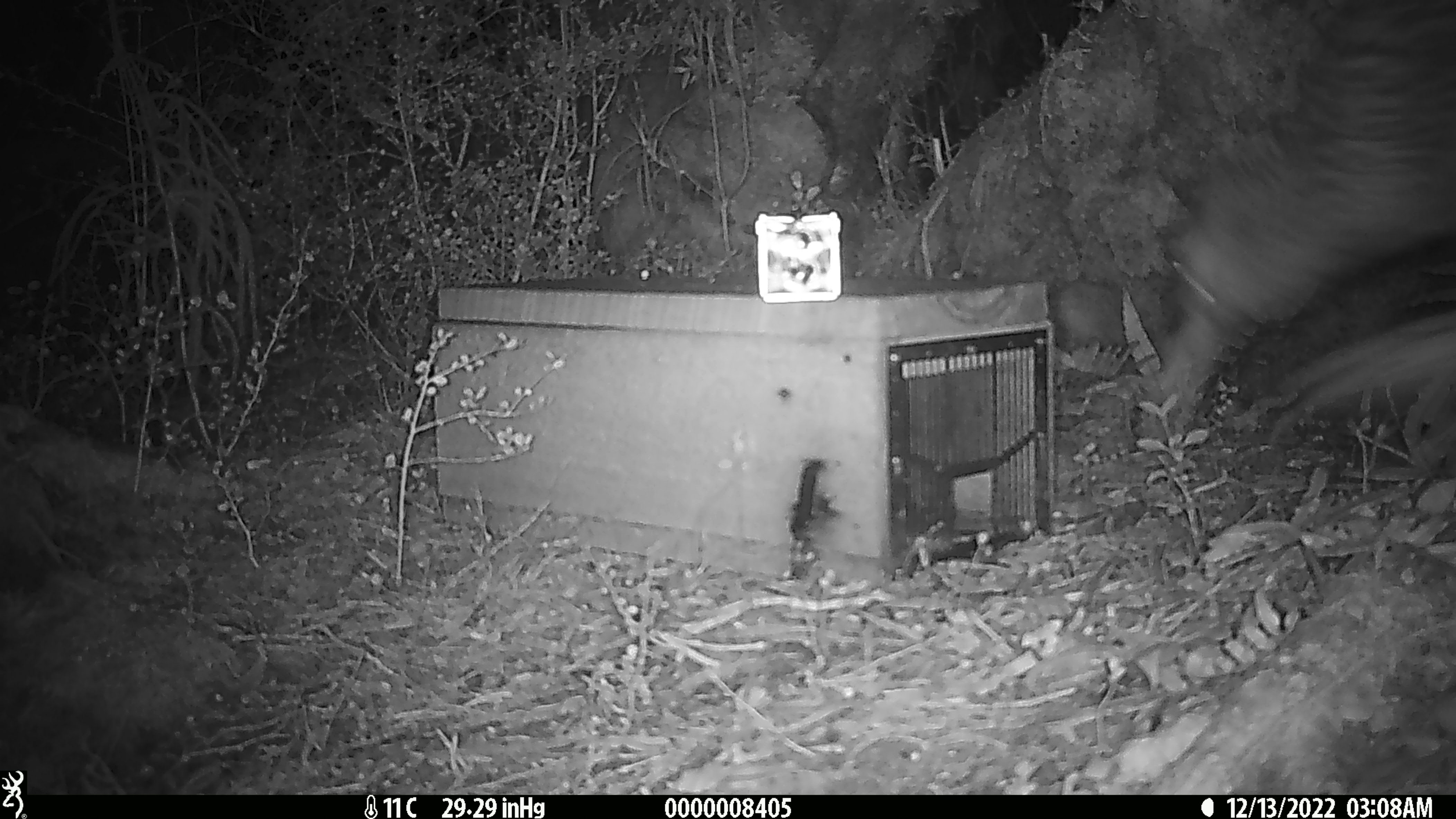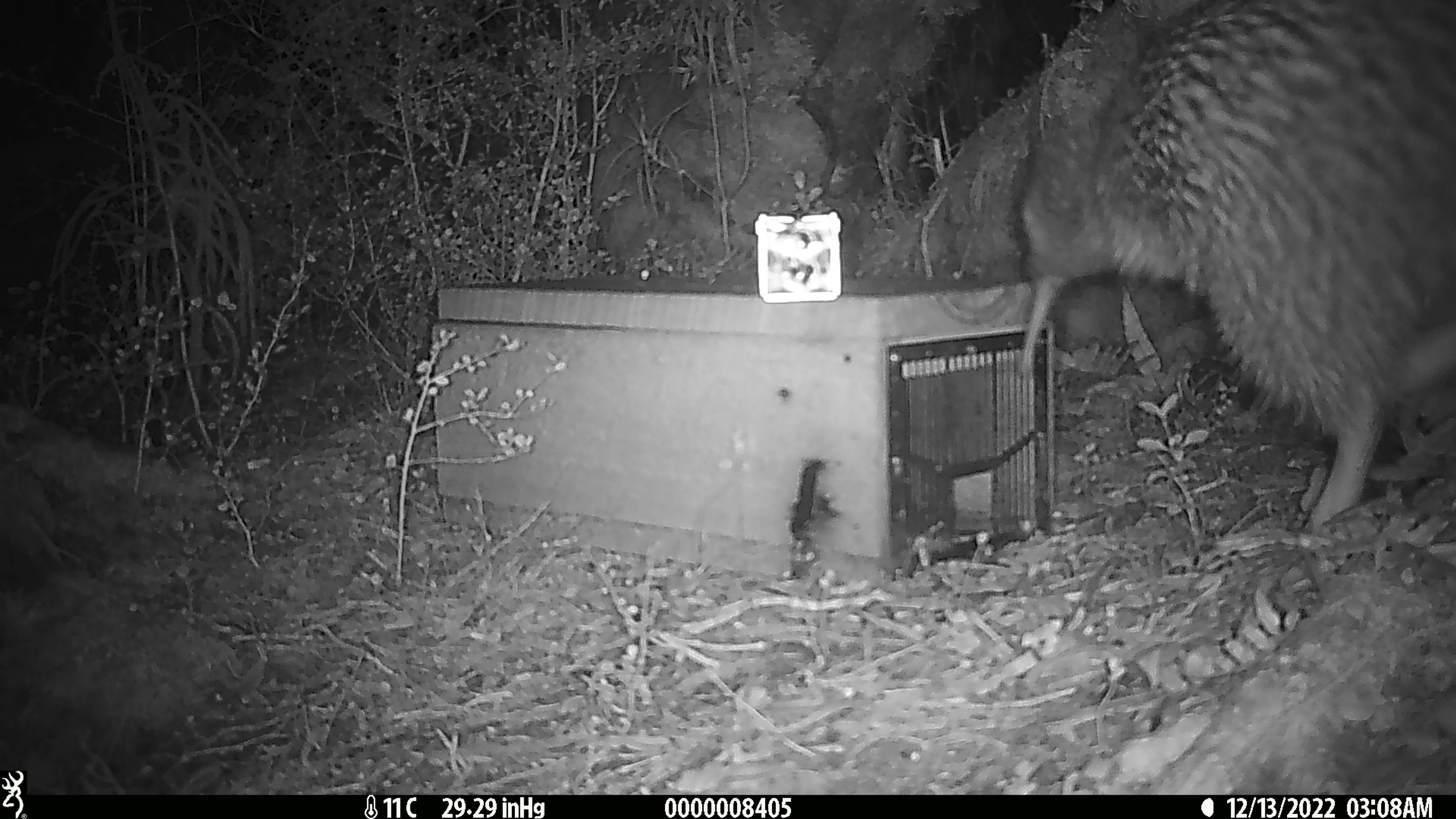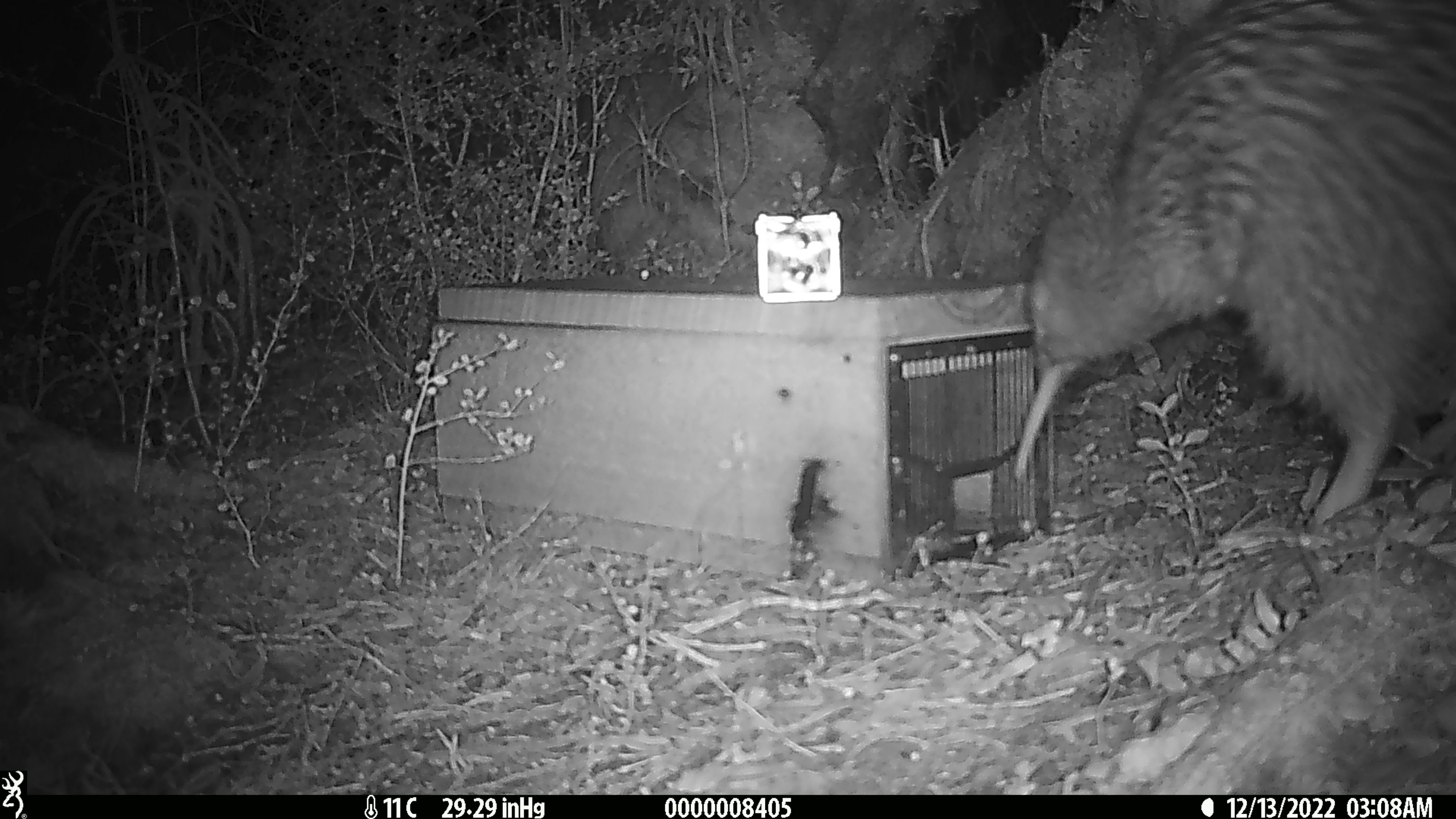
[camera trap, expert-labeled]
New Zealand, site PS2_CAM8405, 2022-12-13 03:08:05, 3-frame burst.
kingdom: Animalia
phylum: Chordata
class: Aves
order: Apterygiformes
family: Apterygidae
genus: Apteryx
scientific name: Apteryx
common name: kiwi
Kiwi (Apteryx).